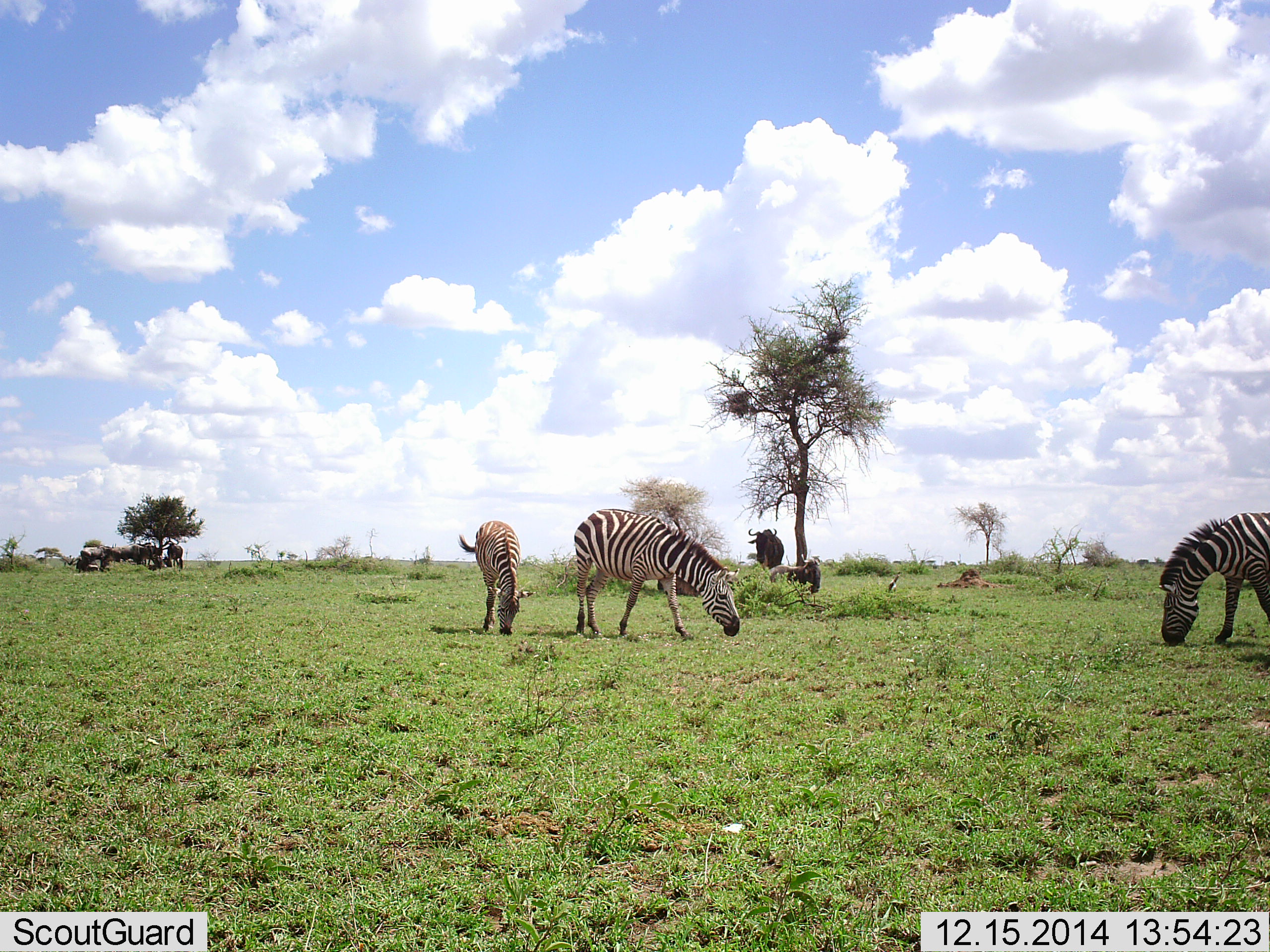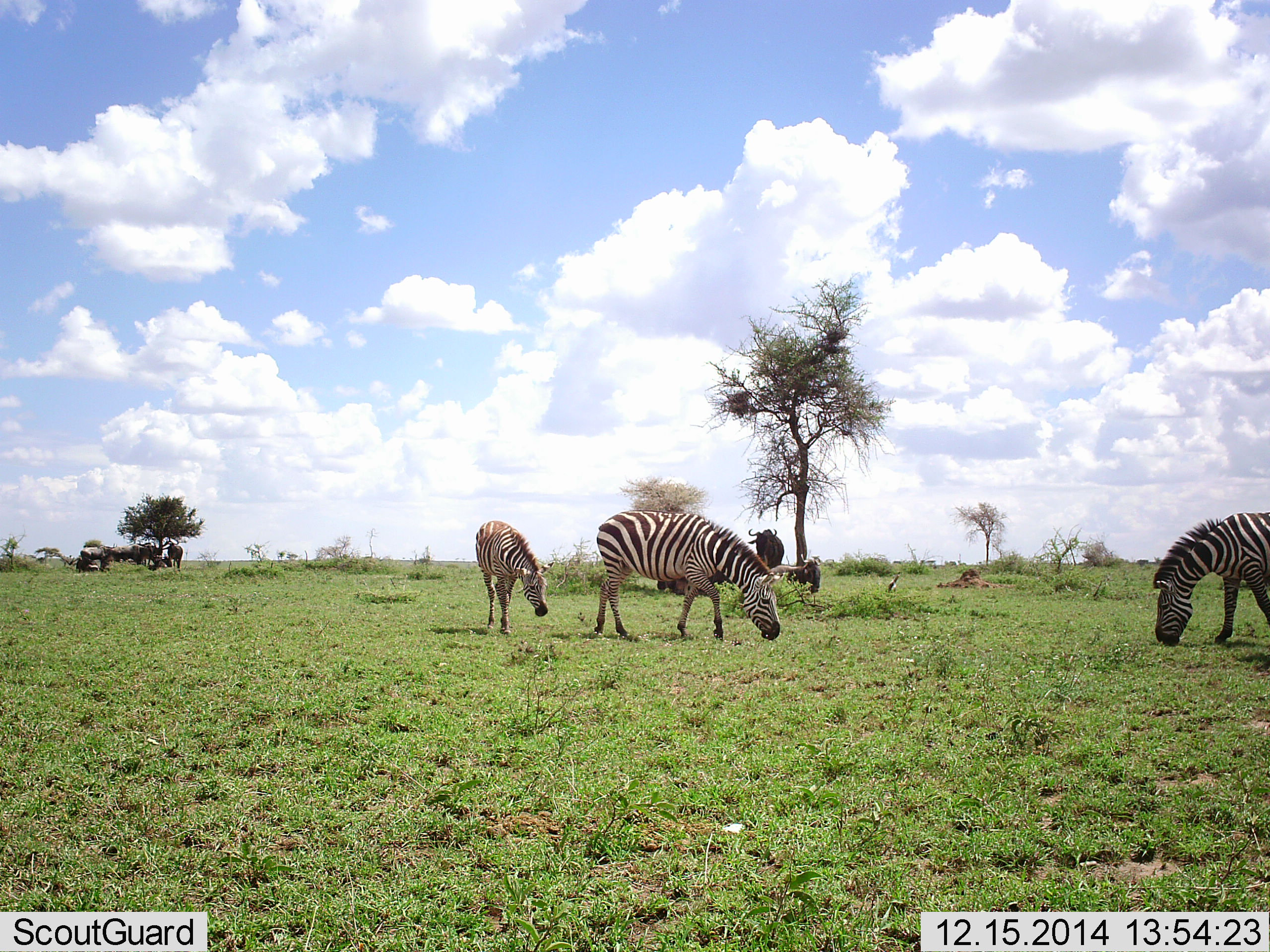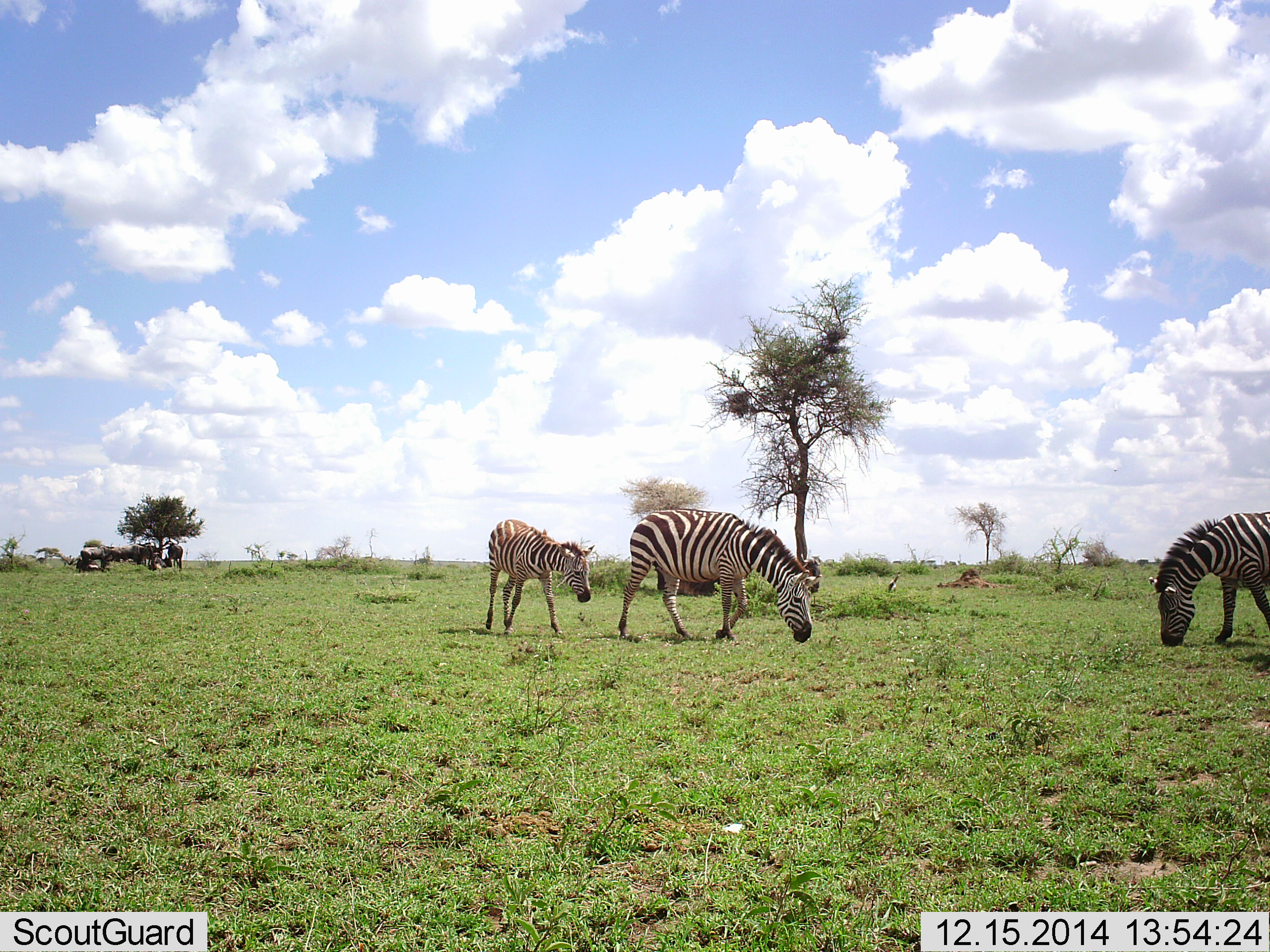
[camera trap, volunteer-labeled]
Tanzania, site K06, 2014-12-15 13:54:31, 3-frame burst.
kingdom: Animalia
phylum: Chordata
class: Mammalia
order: Perissodactyla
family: Equidae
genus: Equus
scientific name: Equus quagga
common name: plains zebra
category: zebra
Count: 3.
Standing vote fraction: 33%.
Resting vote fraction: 0%.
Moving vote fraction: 28%.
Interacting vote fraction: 0%.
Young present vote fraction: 17%.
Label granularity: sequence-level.